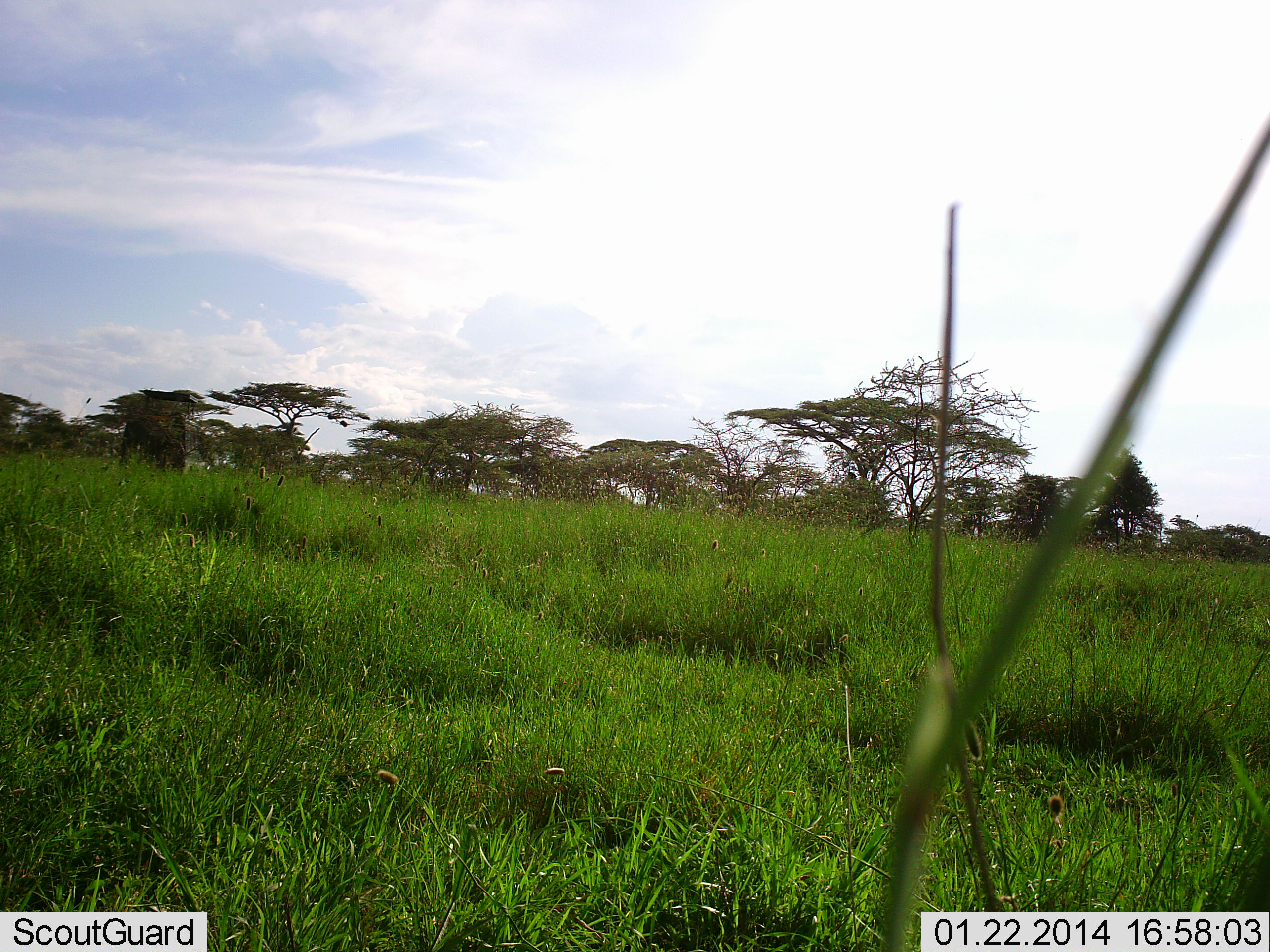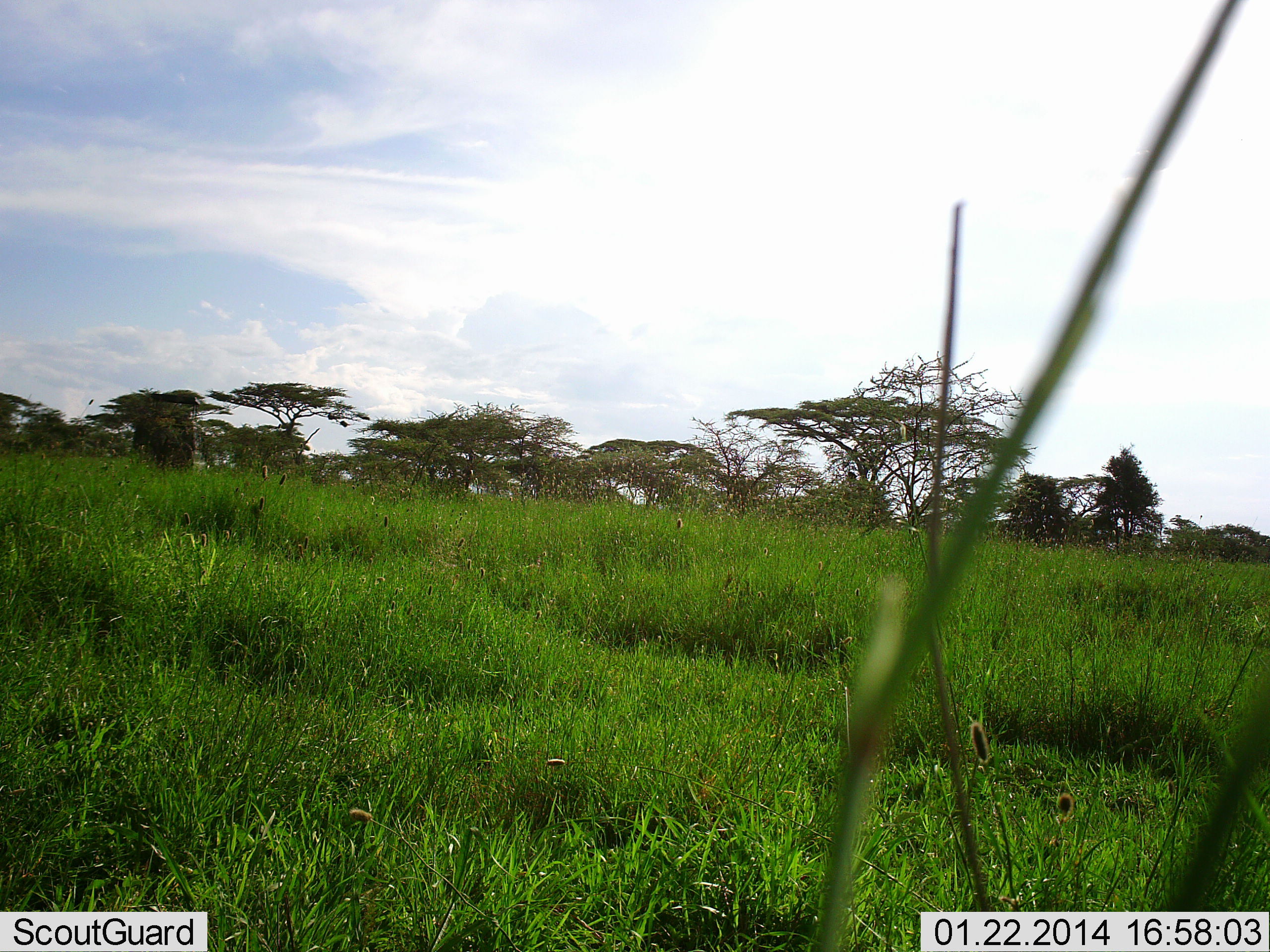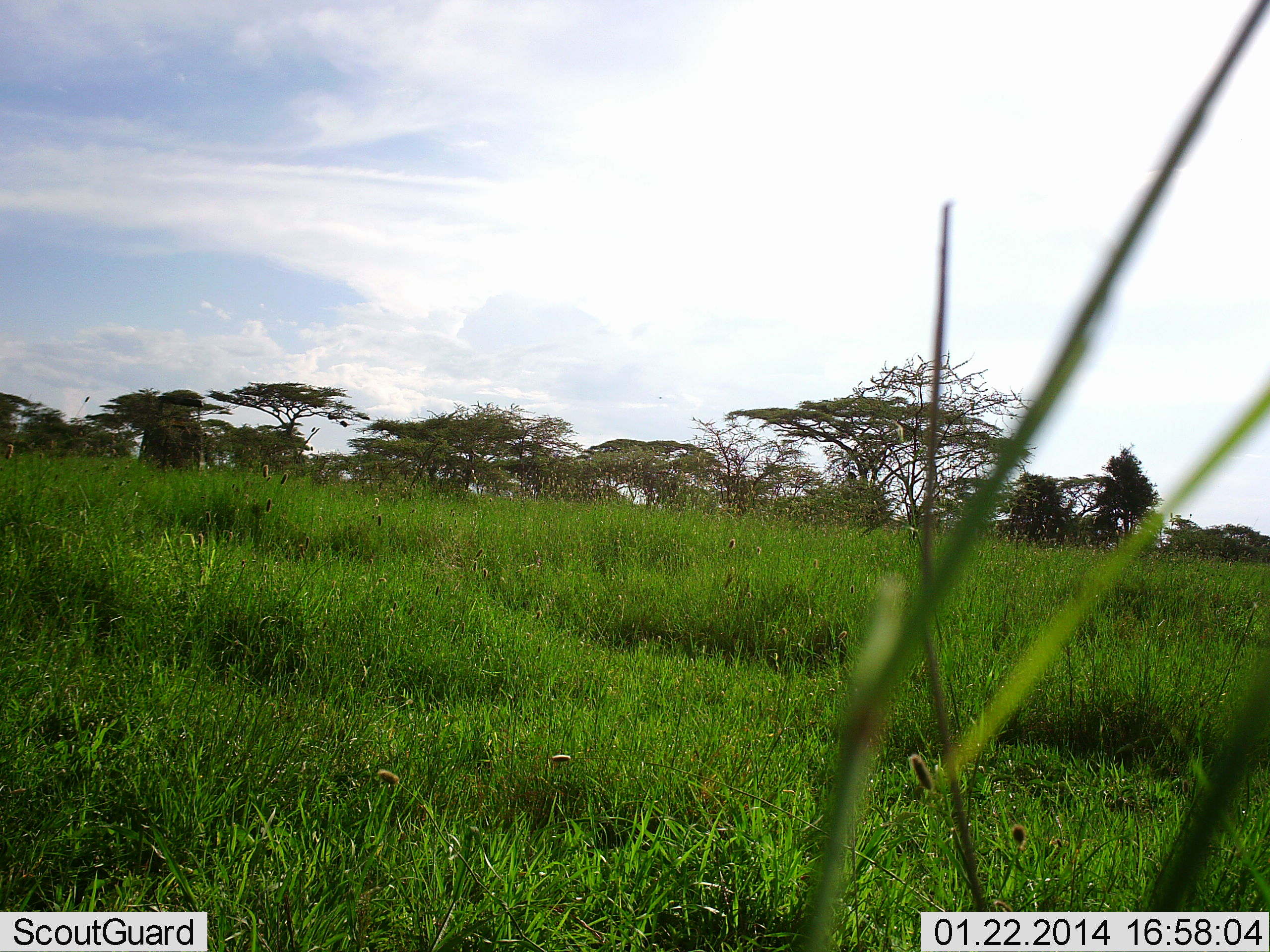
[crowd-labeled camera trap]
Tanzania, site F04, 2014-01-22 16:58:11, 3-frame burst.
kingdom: Animalia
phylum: Chordata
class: Mammalia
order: Proboscidea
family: Elephantidae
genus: Loxodonta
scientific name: Loxodonta africana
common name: african bush elephant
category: elephant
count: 1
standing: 30%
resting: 0%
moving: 70%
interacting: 0%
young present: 0%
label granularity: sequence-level